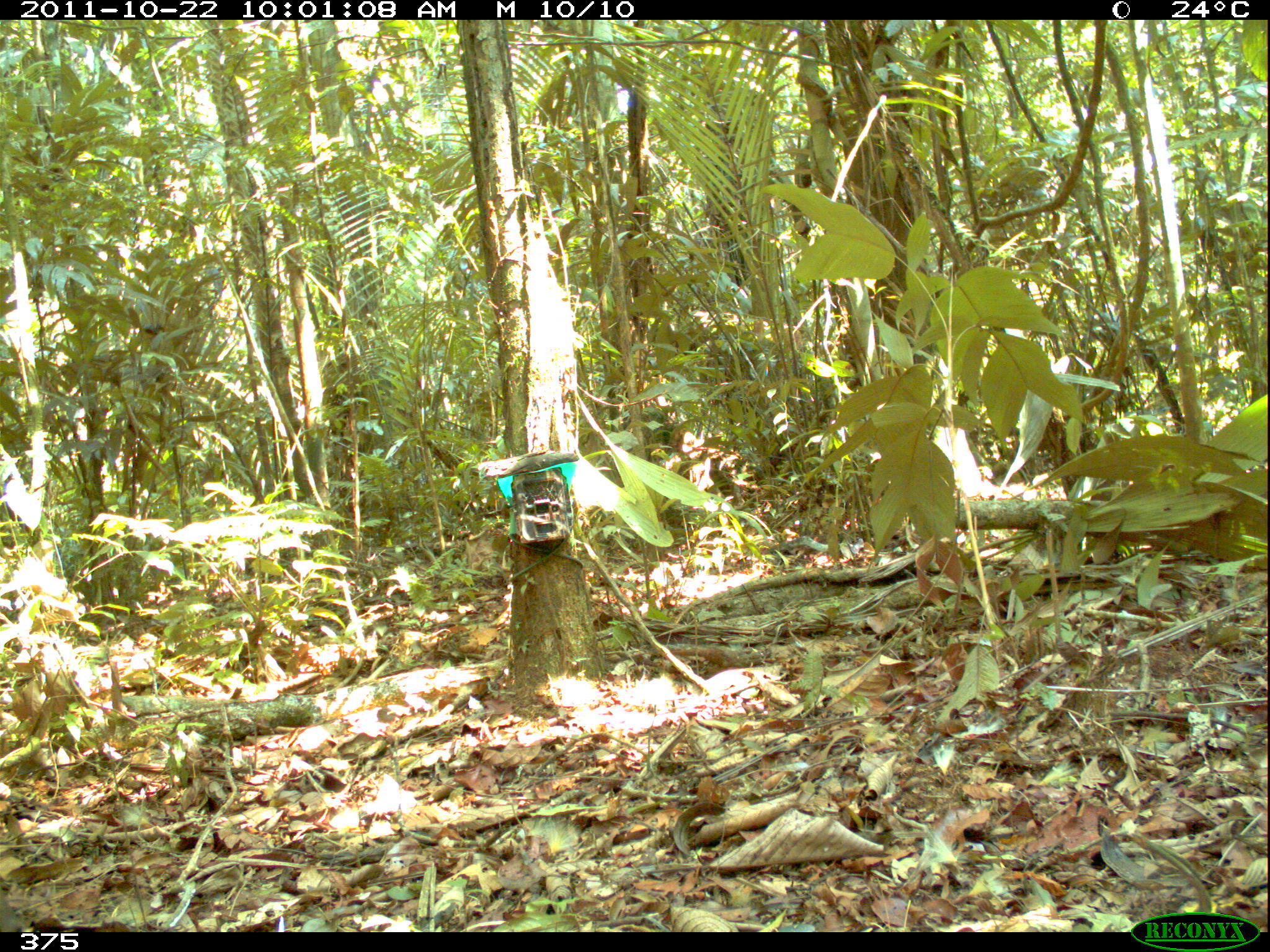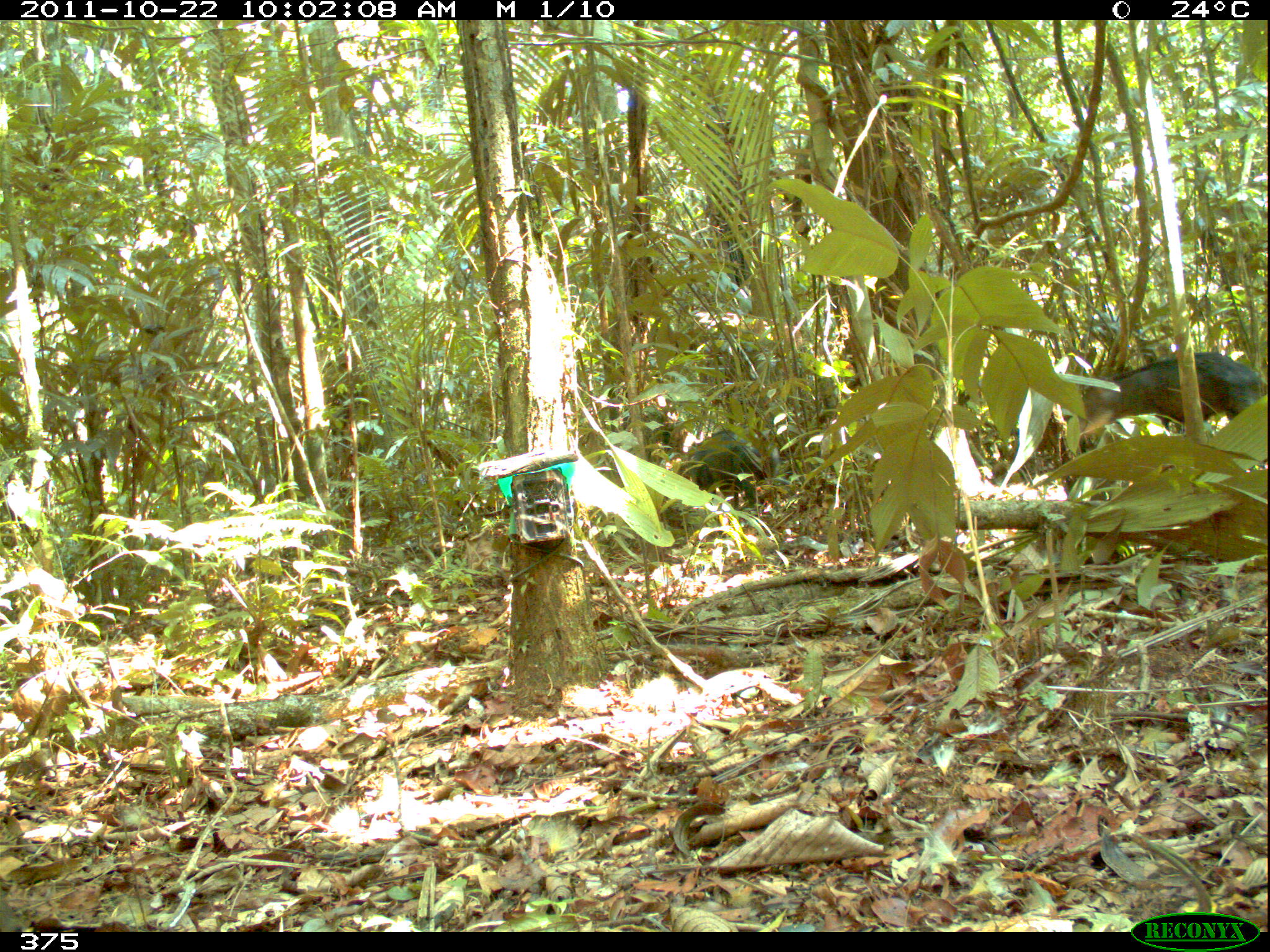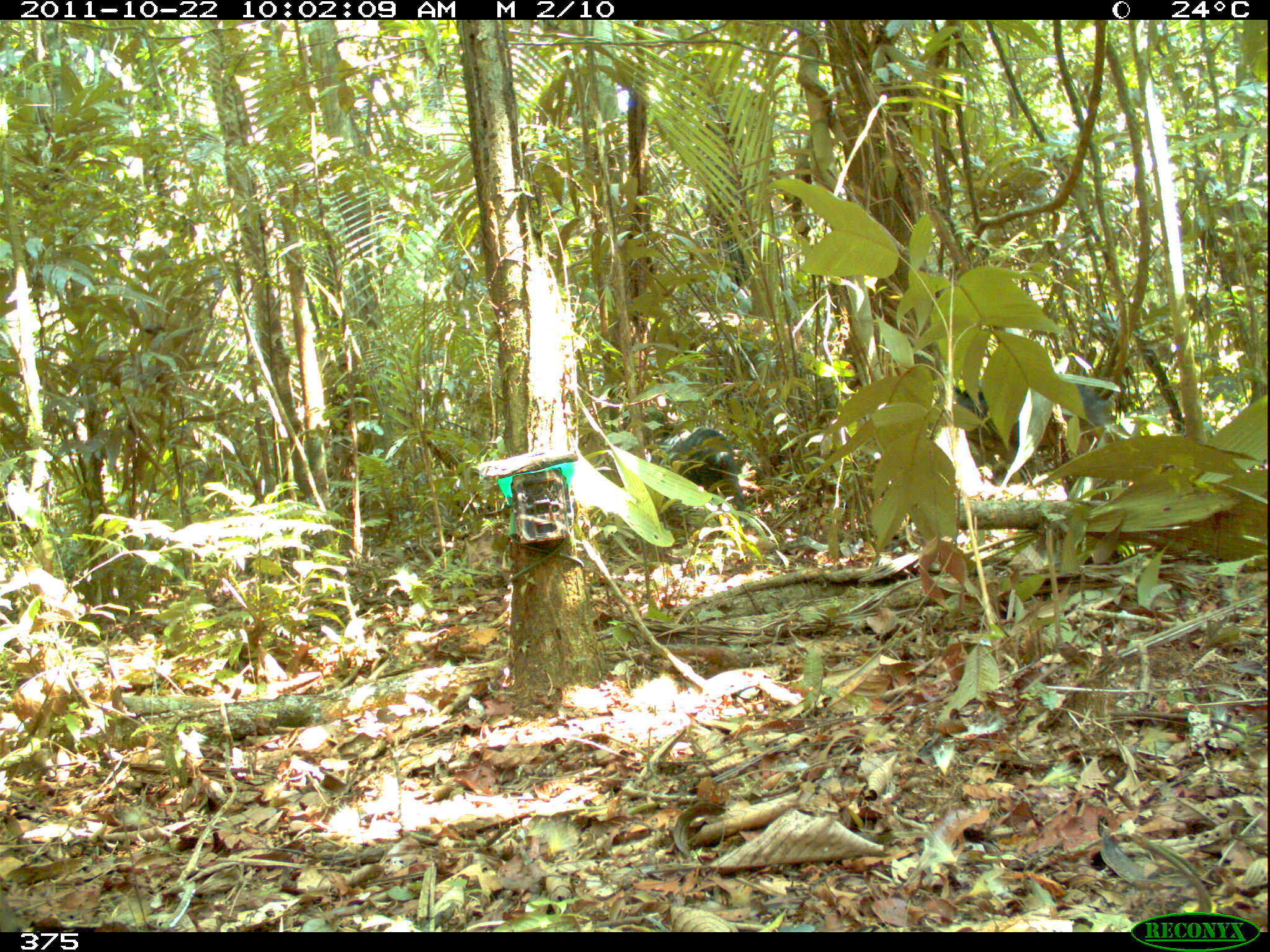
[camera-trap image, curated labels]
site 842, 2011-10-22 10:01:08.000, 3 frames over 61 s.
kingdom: Animalia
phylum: Chordata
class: Mammalia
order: Artiodactyla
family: Tayassuidae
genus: Tayassu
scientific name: Tayassu pecari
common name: white-lipped peccary